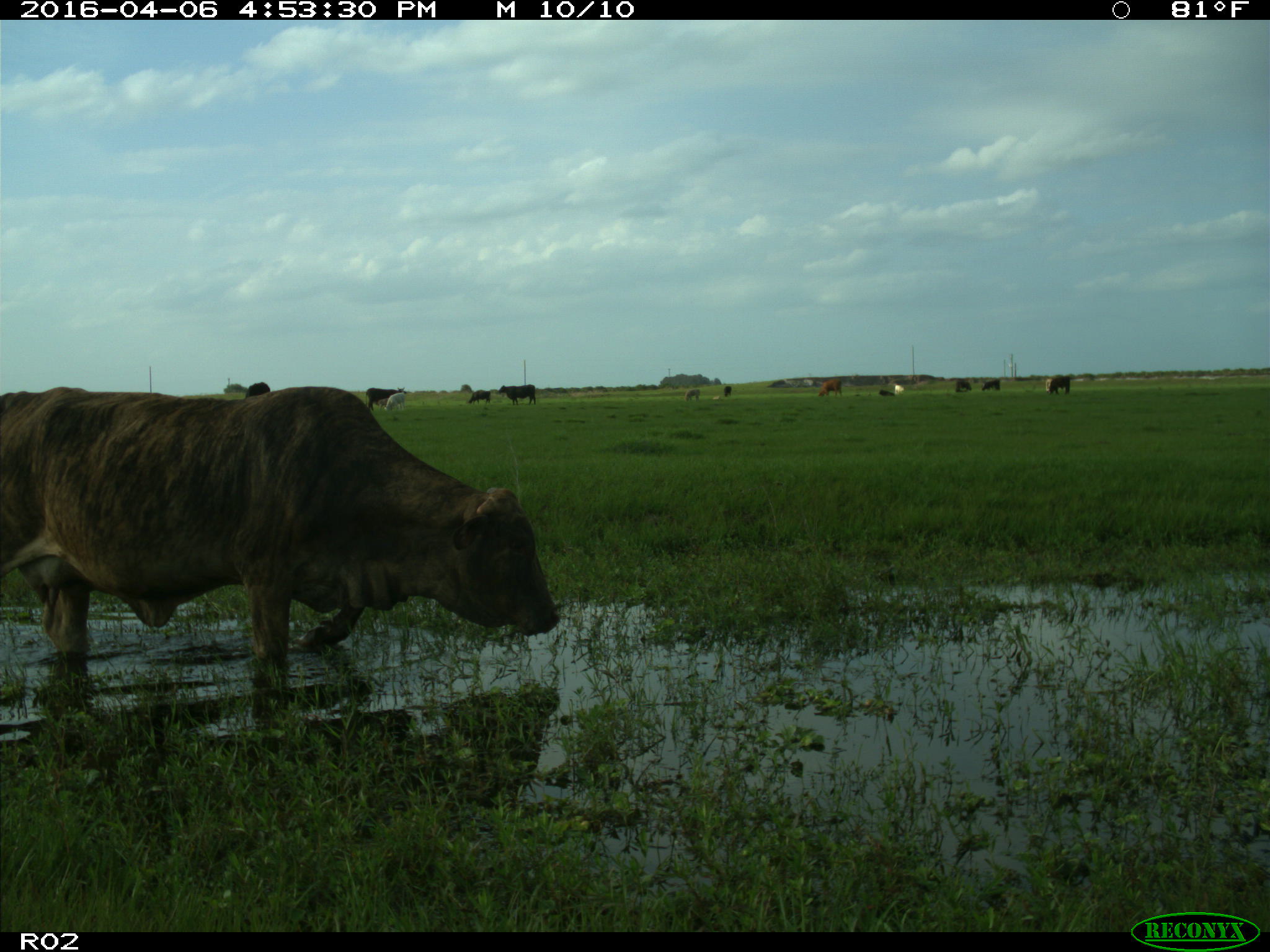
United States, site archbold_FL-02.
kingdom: Animalia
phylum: Chordata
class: Mammalia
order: Artiodactyla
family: Bovidae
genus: Bos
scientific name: Bos taurus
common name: domestic cow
Bos taurus (domestic cow).